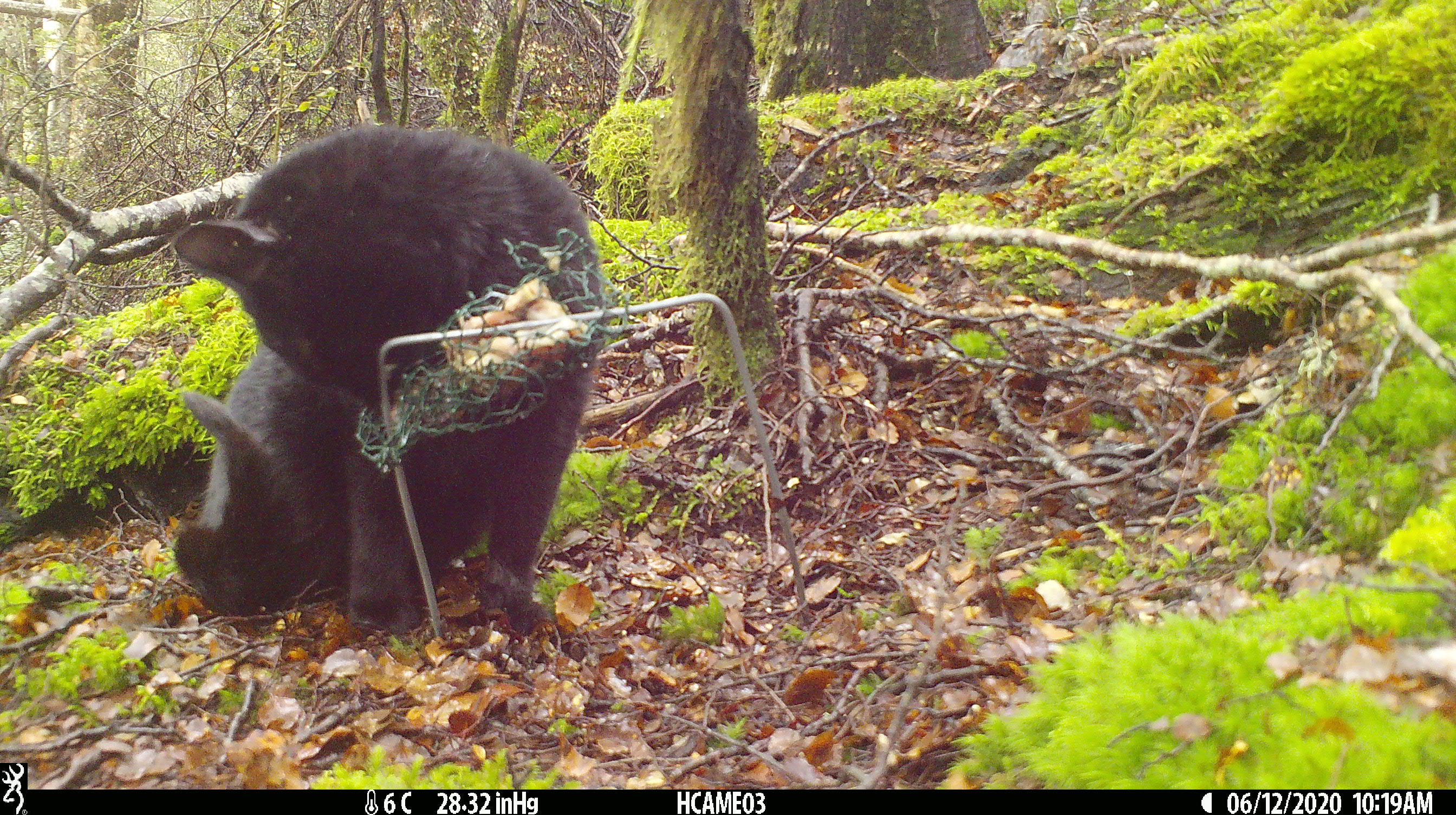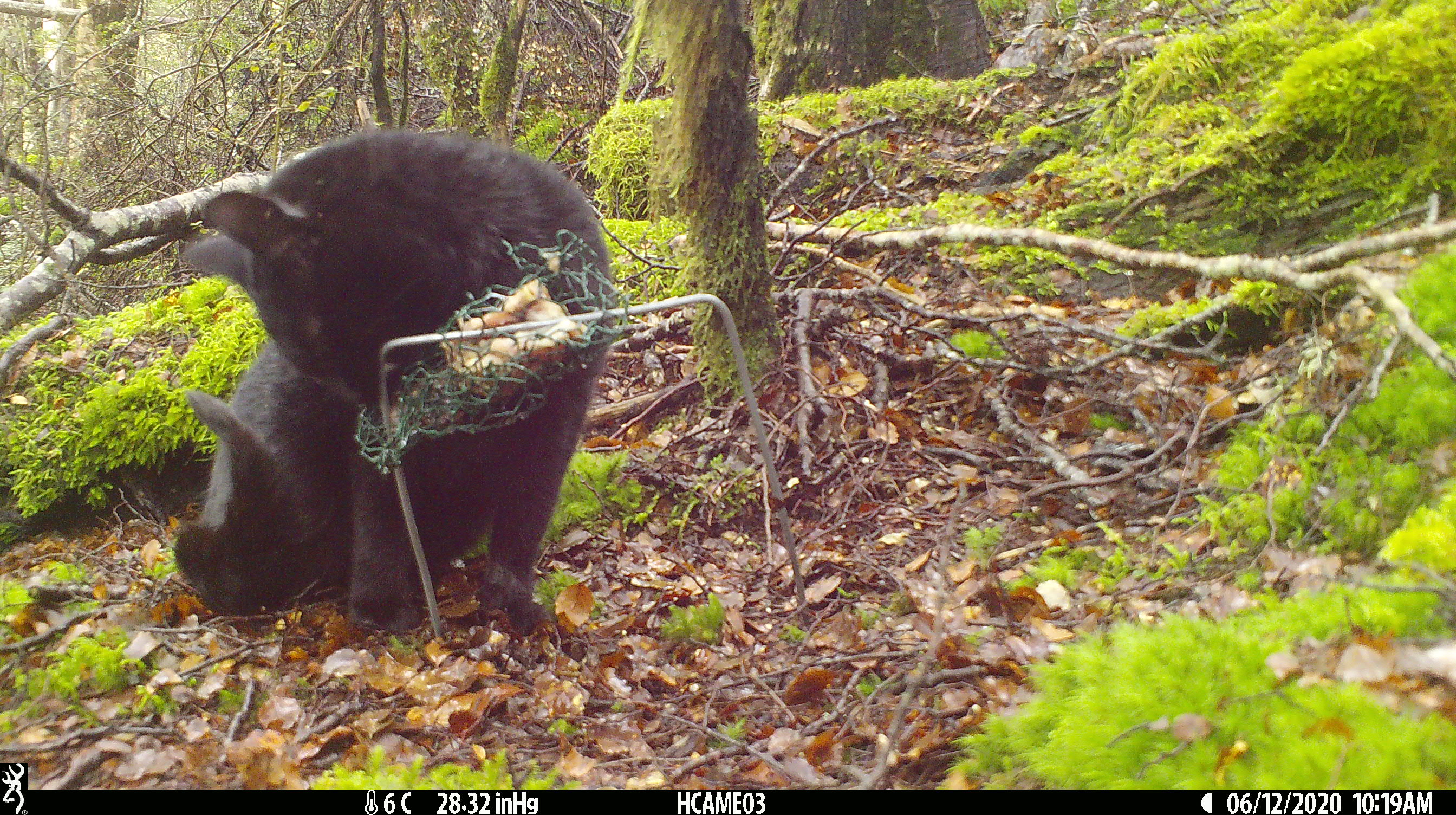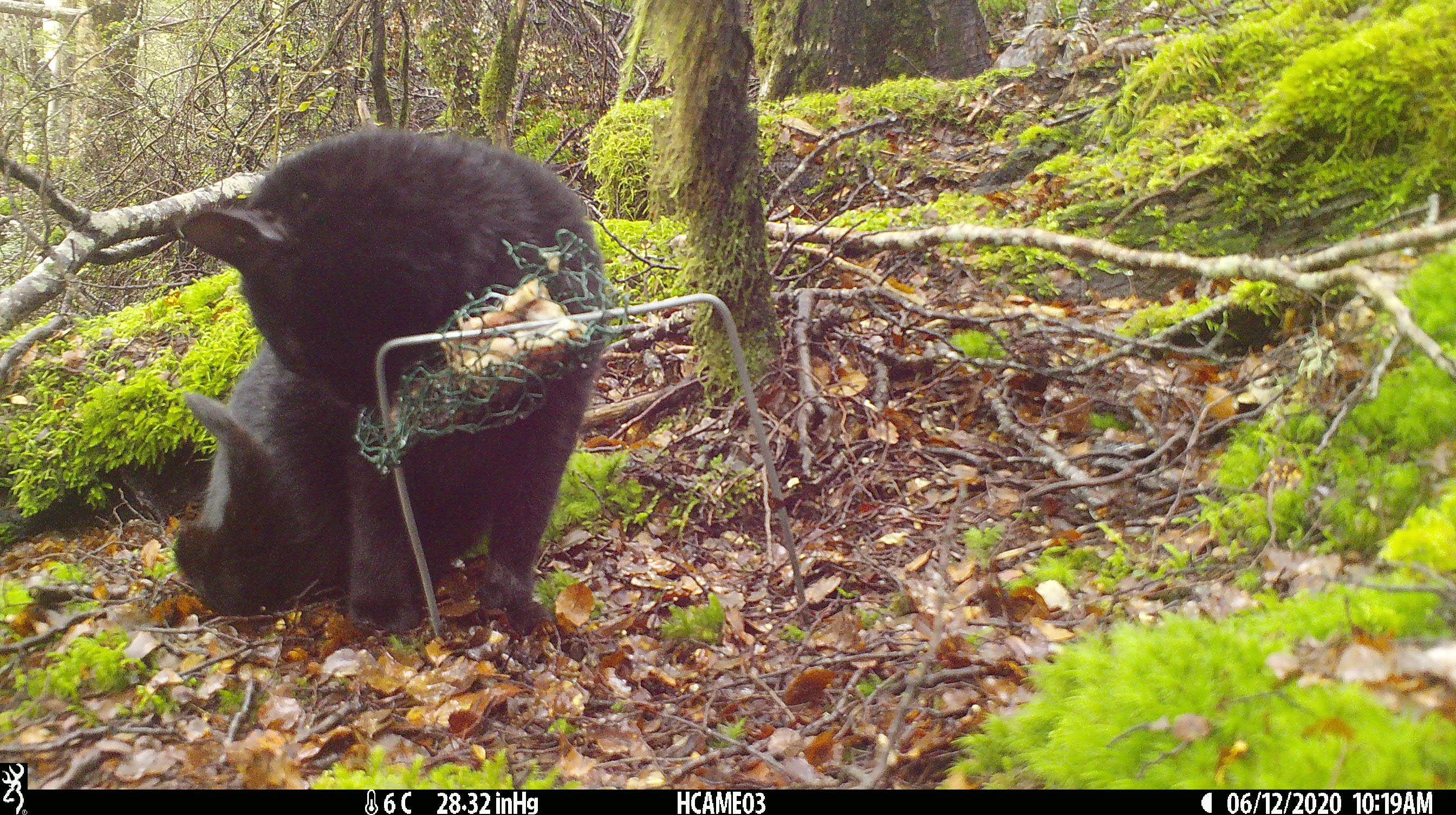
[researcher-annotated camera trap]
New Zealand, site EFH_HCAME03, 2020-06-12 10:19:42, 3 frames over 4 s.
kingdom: Animalia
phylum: Chordata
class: Mammalia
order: Carnivora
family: Felidae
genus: Felis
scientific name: Felis catus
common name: domestic cat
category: cat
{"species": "cat (domestic cat) (Felis catus)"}